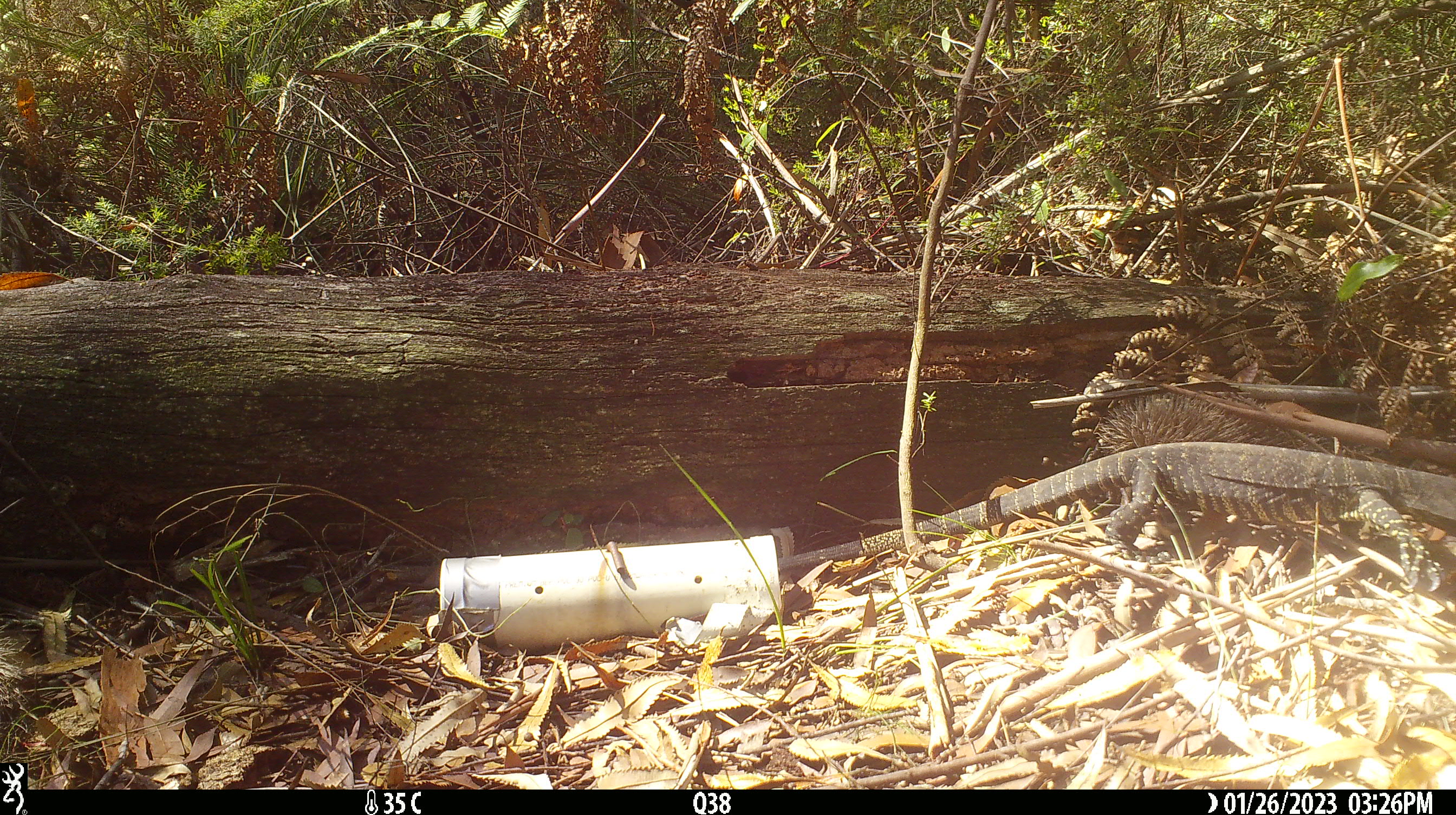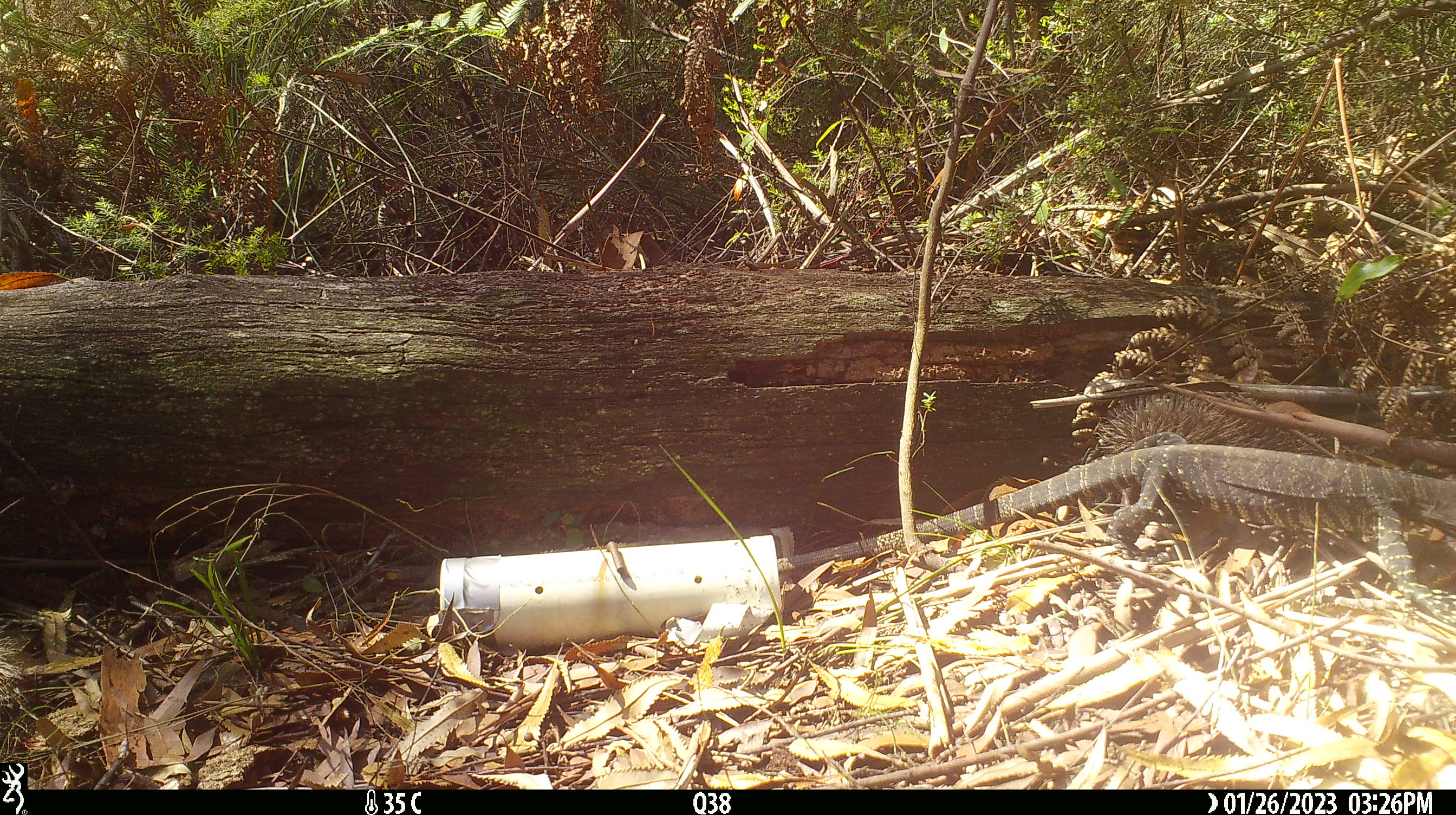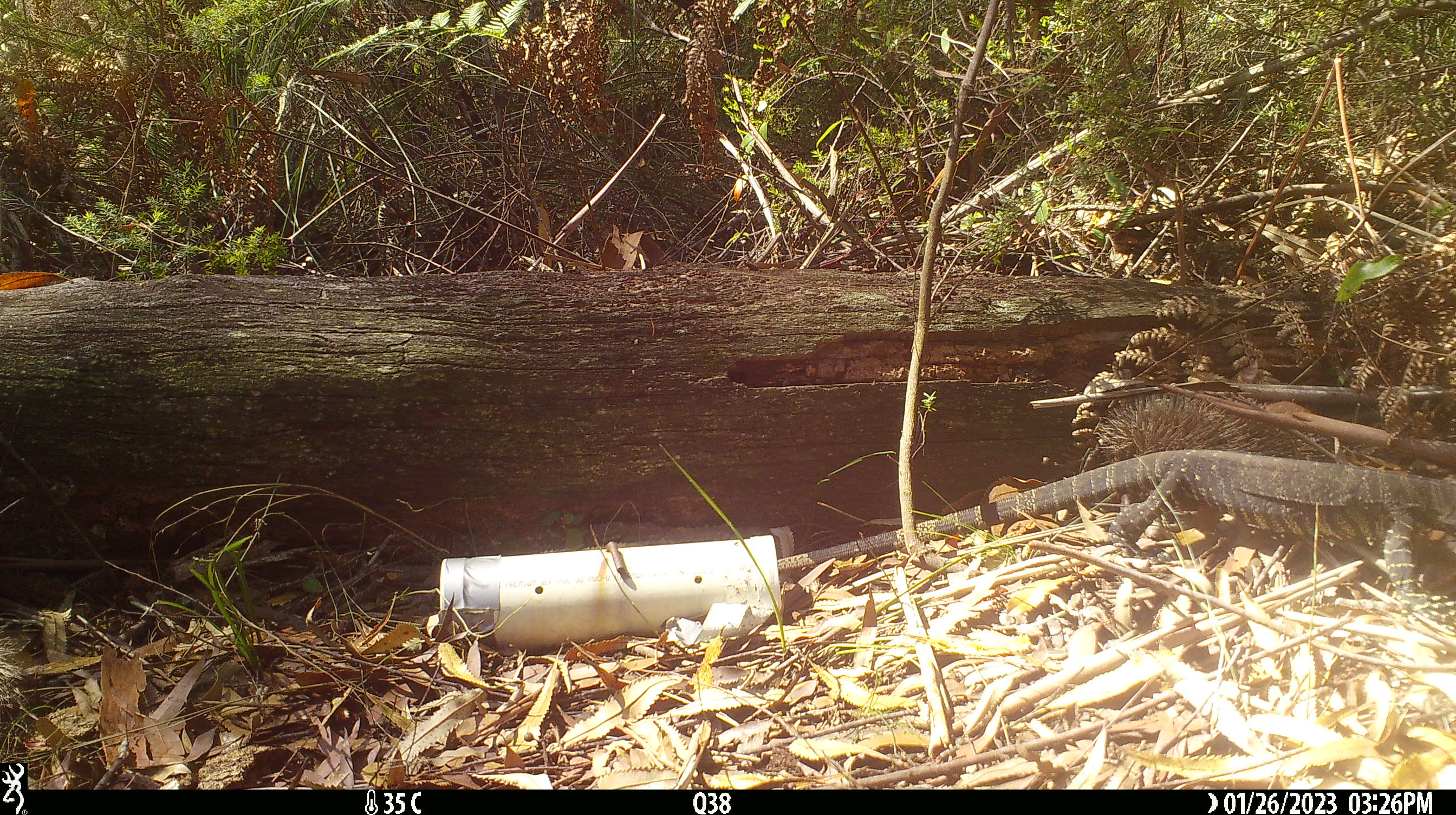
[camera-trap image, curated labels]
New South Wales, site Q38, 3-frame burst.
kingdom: Animalia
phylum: Chordata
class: Reptilia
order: Squamata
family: Varanidae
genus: Varanus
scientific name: Varanus varius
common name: lace monitor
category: goanna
Goanna (lace monitor) (Varanus varius).